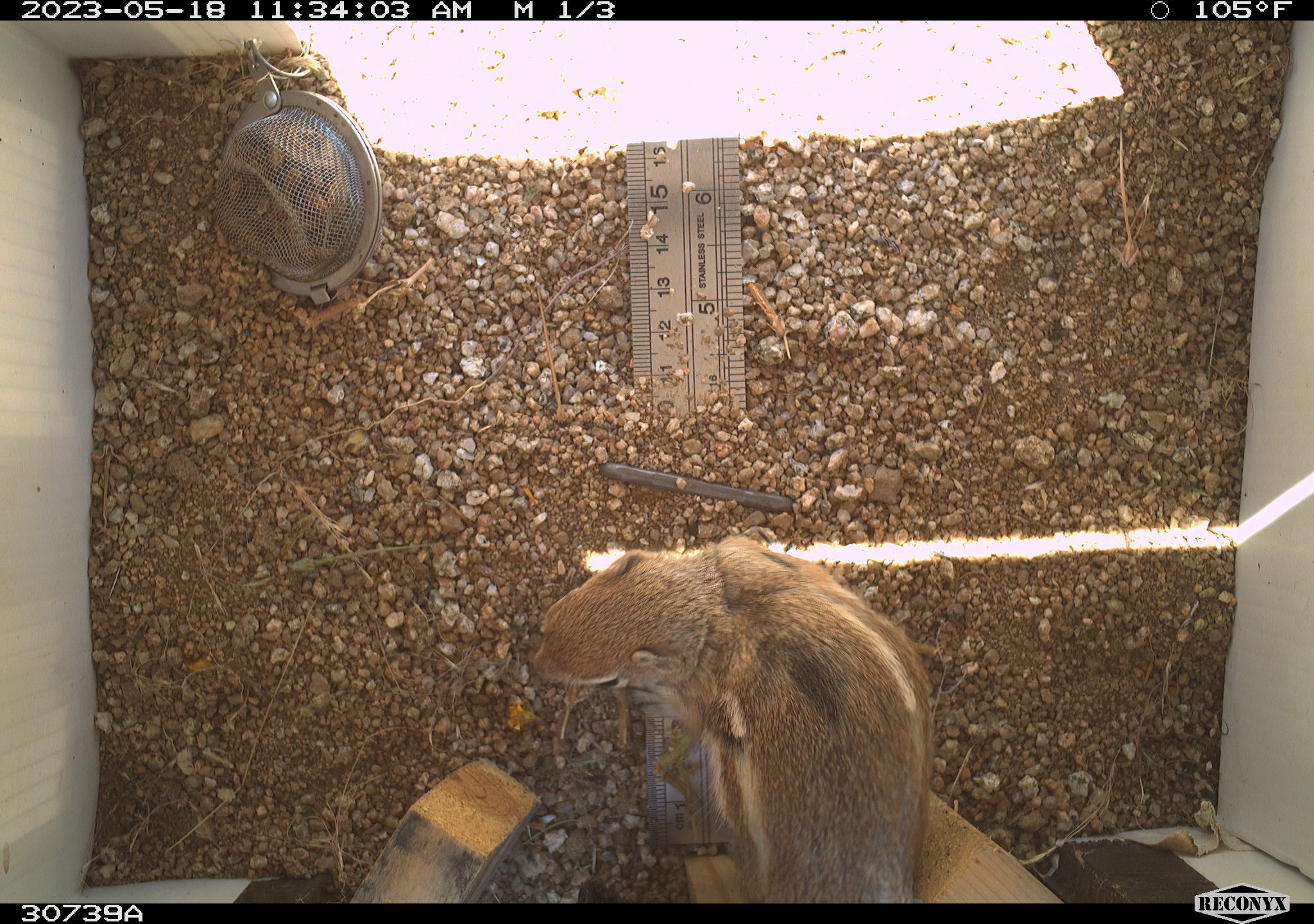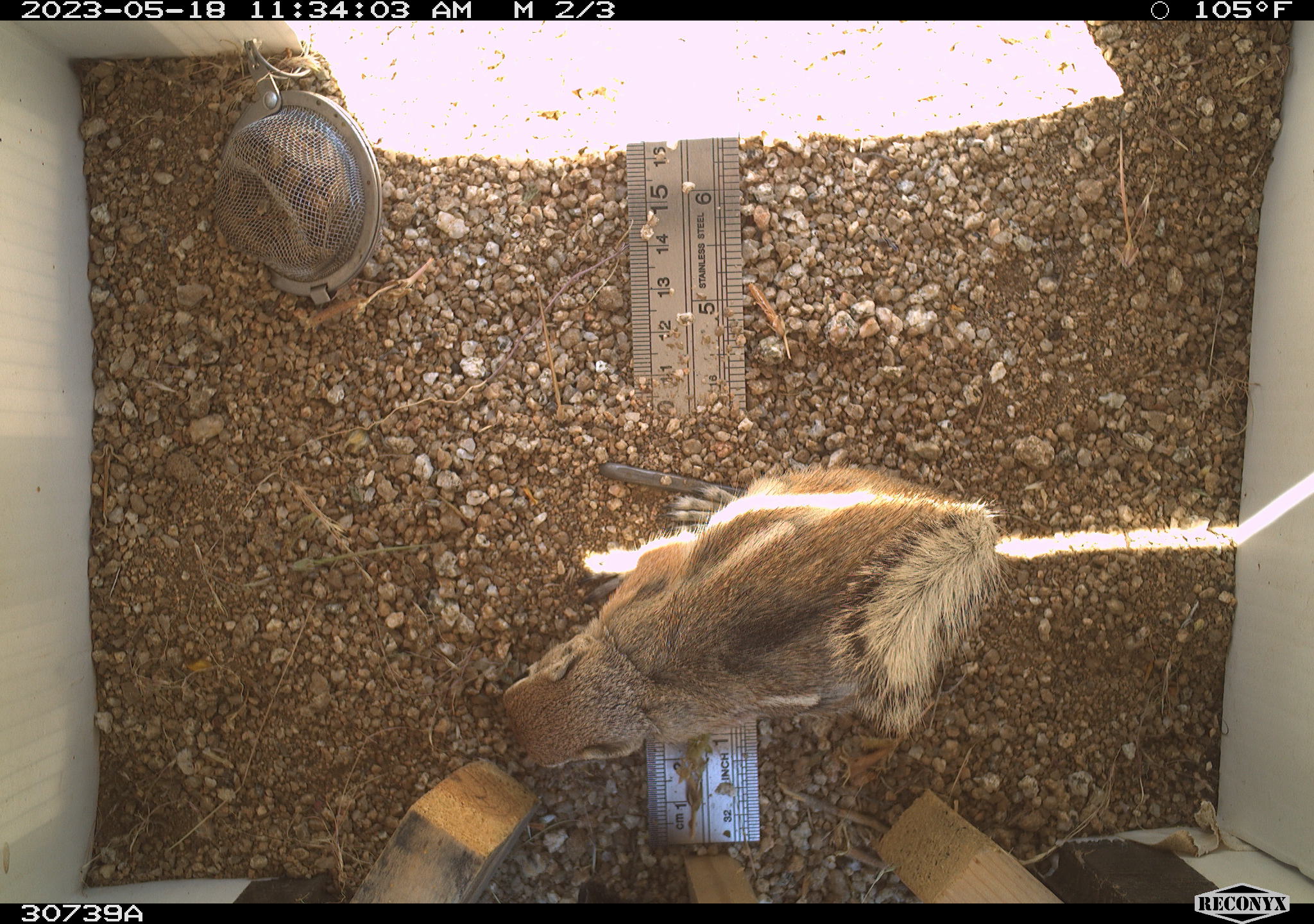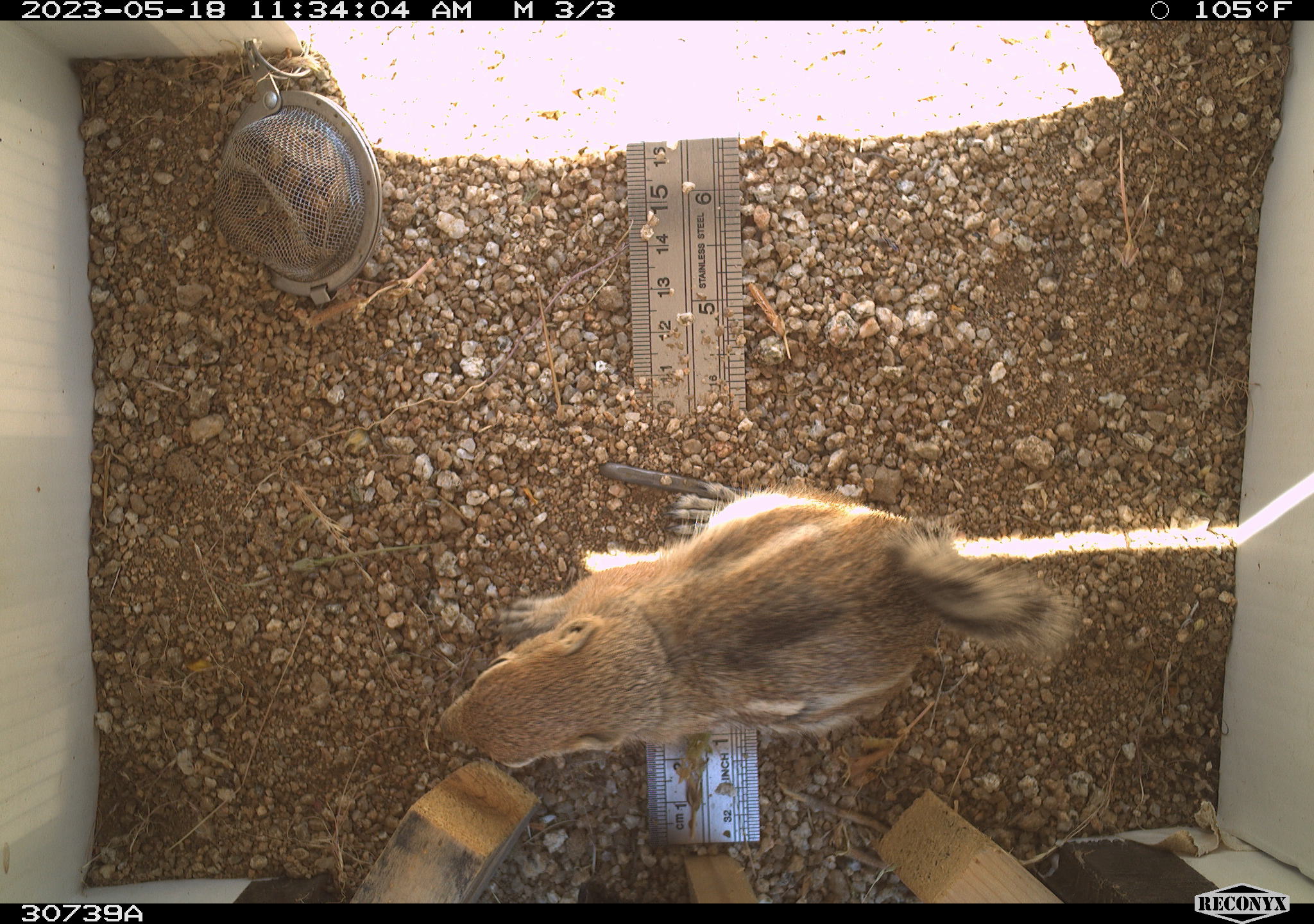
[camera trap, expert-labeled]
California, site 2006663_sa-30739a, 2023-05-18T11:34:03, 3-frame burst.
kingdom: Animalia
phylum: Chordata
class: Mammalia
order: Rodentia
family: Sciuridae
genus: Ammospermophilus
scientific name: Ammospermophilus leucurus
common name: white-tailed antelope squirrel